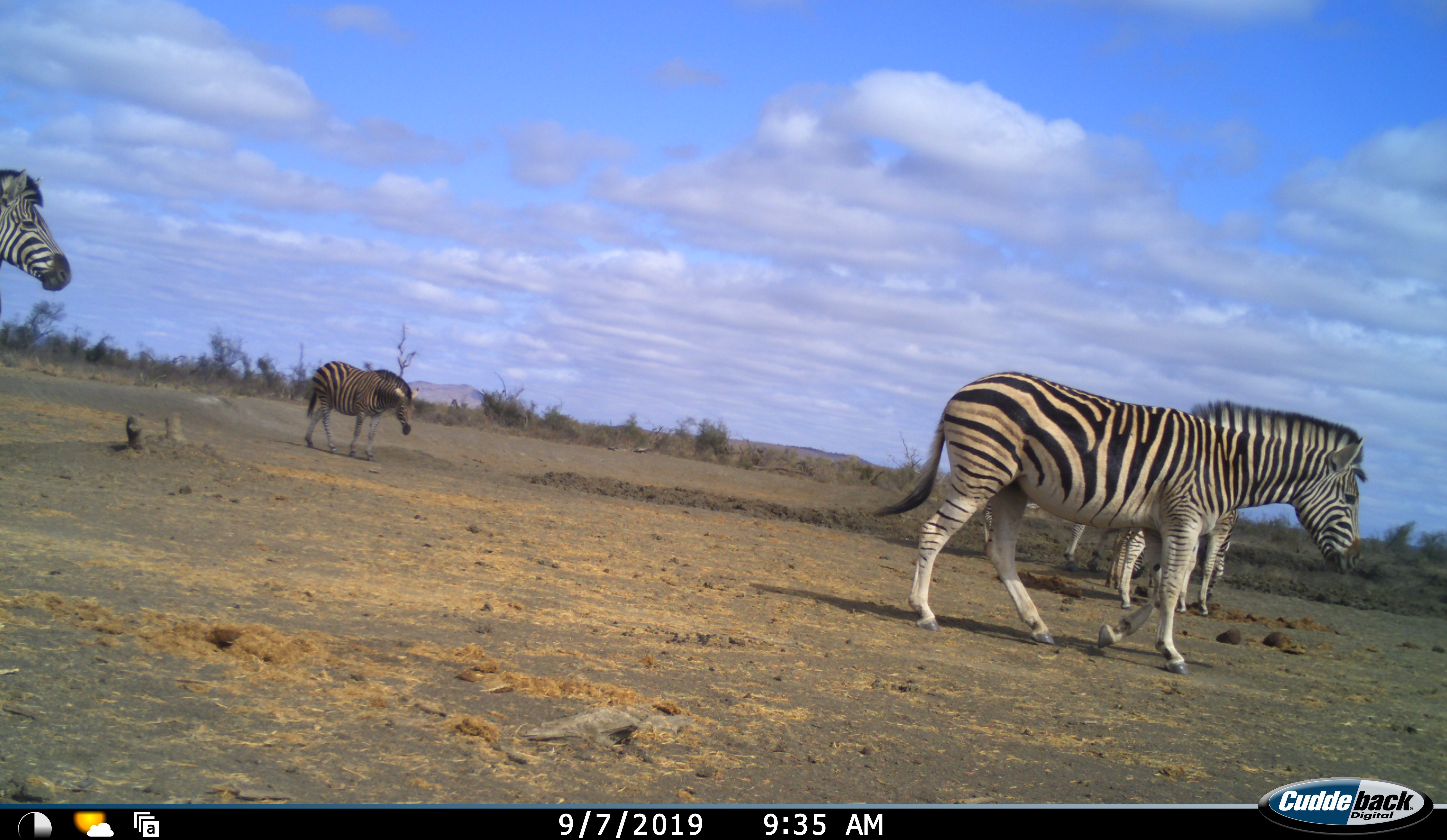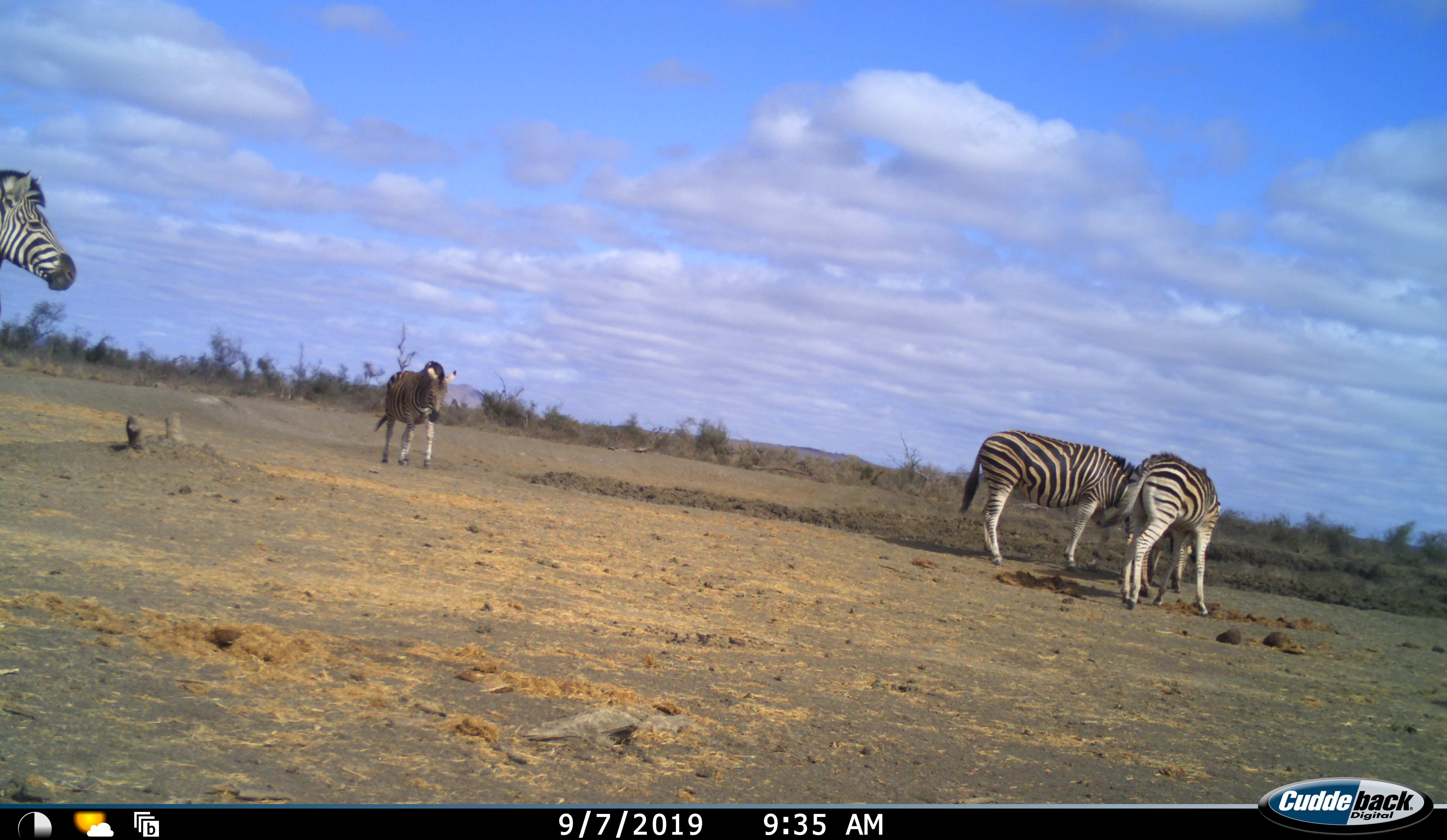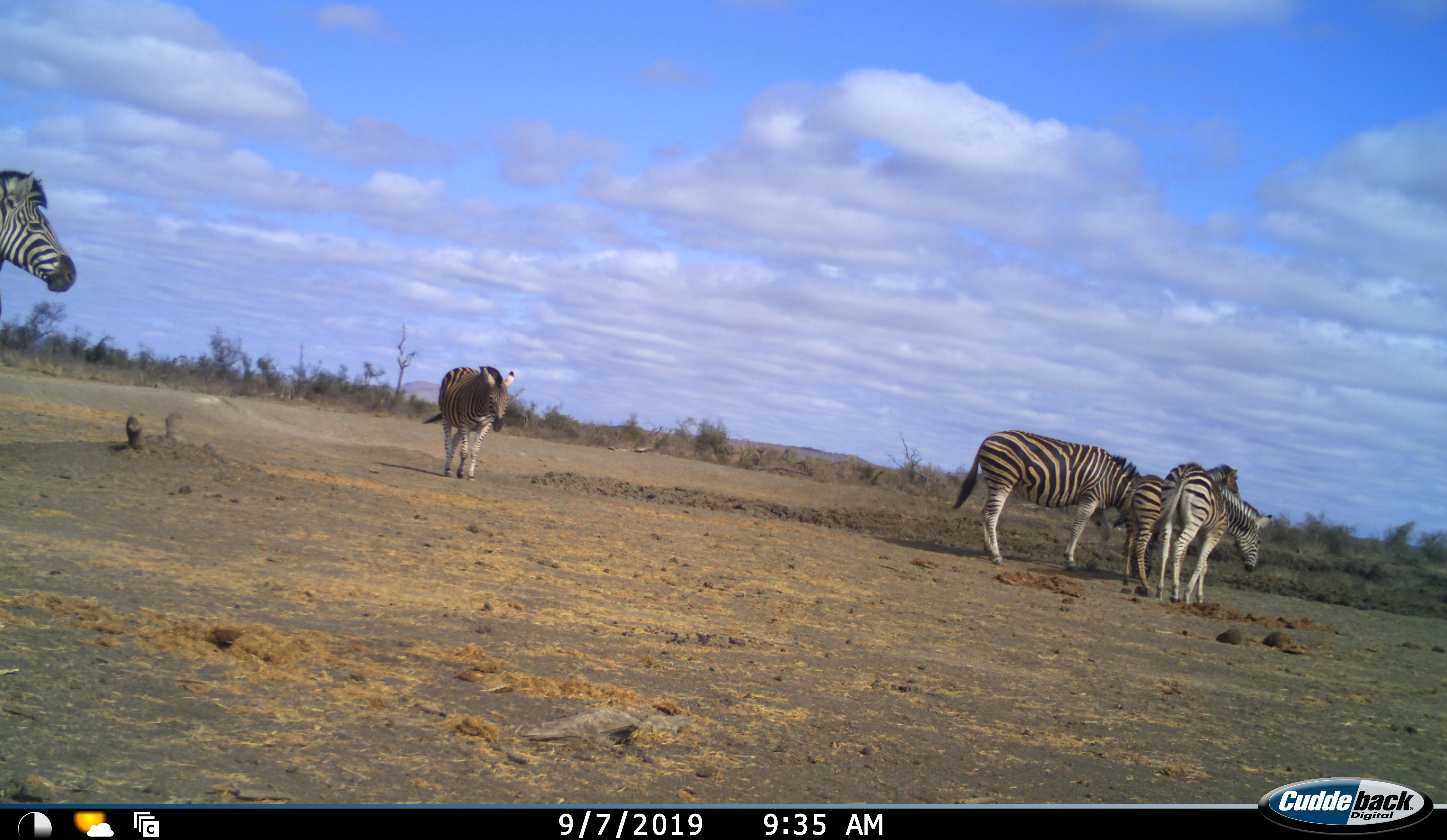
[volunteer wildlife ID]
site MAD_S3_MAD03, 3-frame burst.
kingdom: Animalia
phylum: Chordata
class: Mammalia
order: Perissodactyla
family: Equidae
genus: Equus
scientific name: Equus quagga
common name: plains zebra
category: zebraplains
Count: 6.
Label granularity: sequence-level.